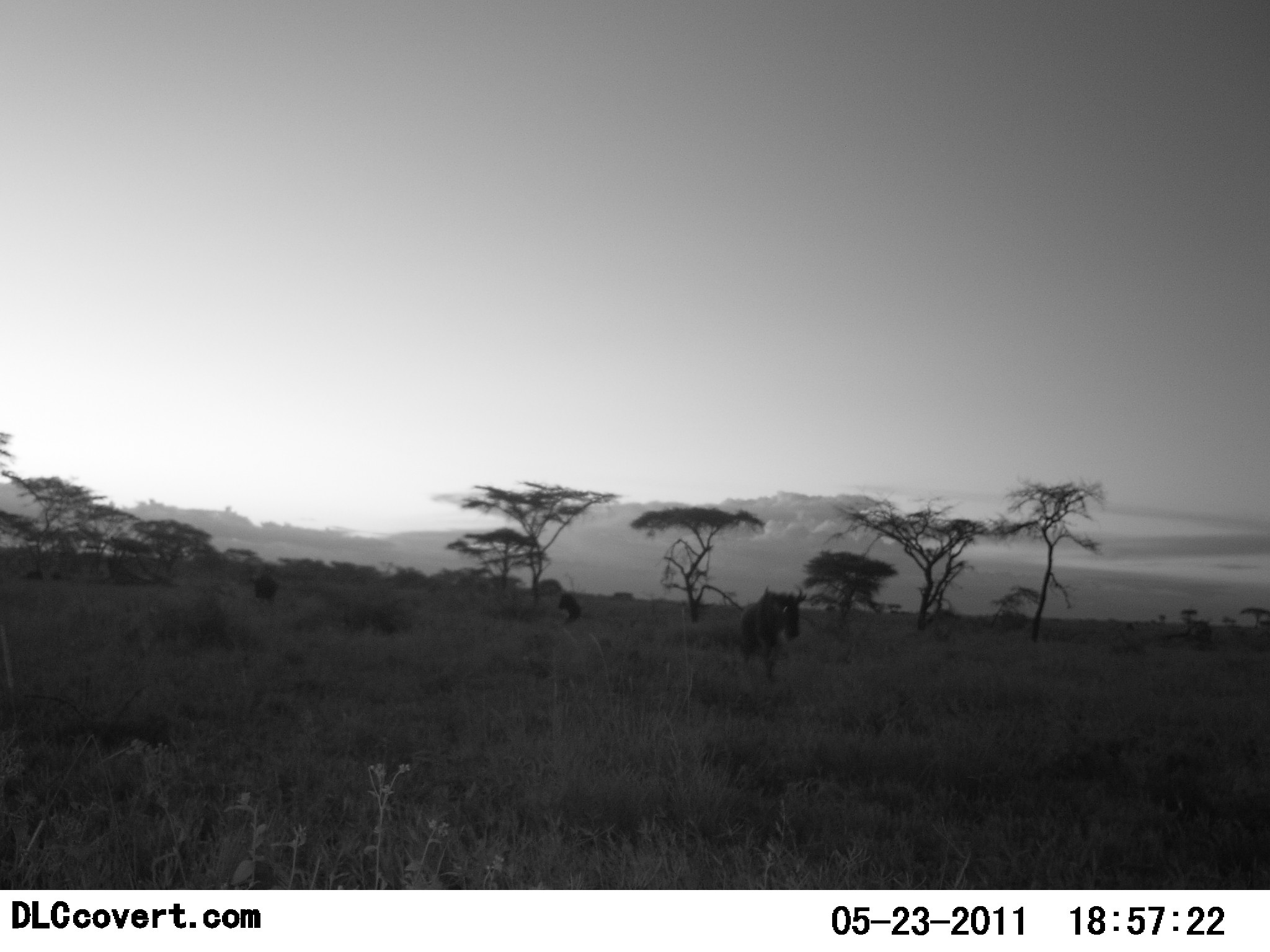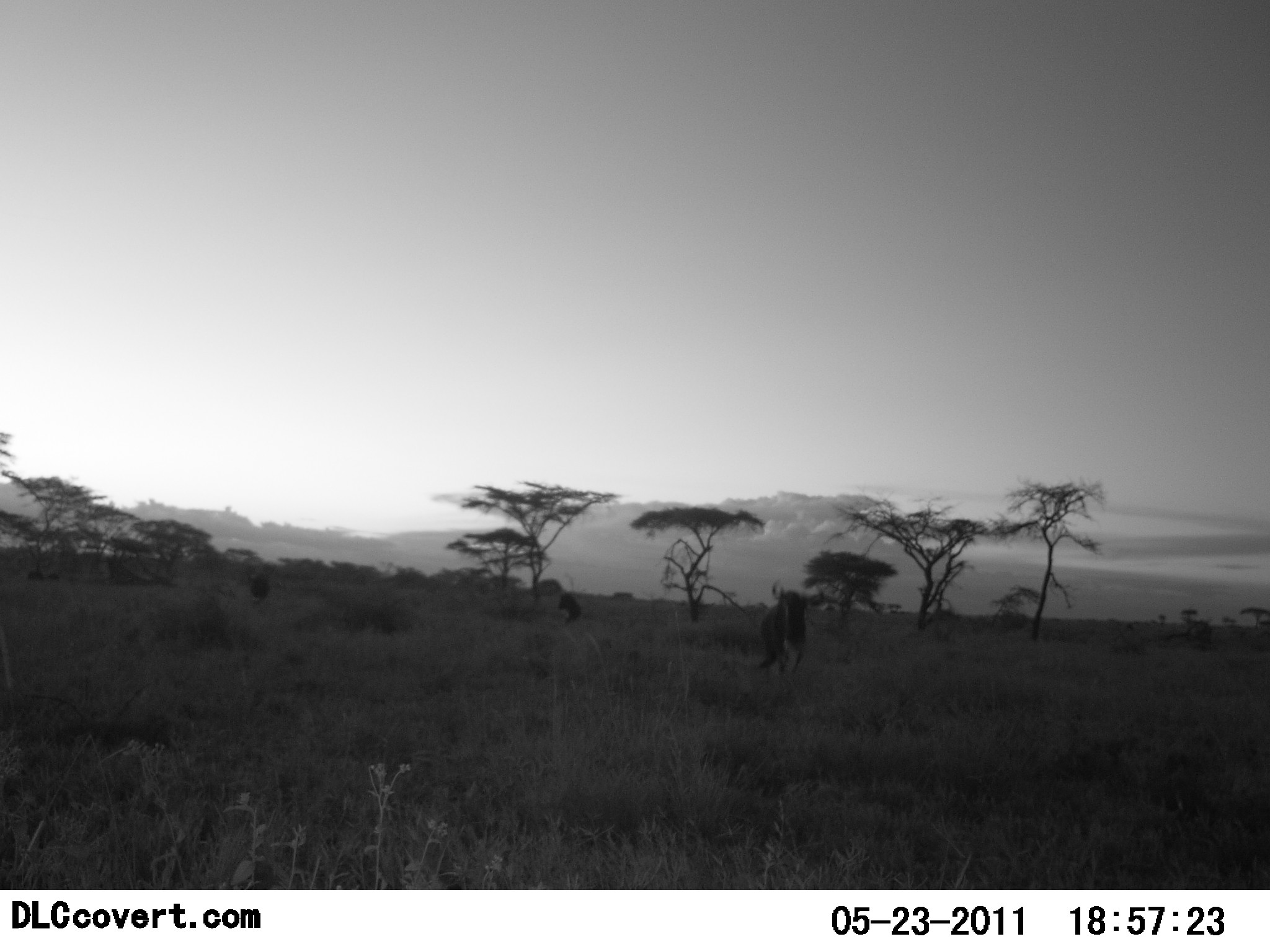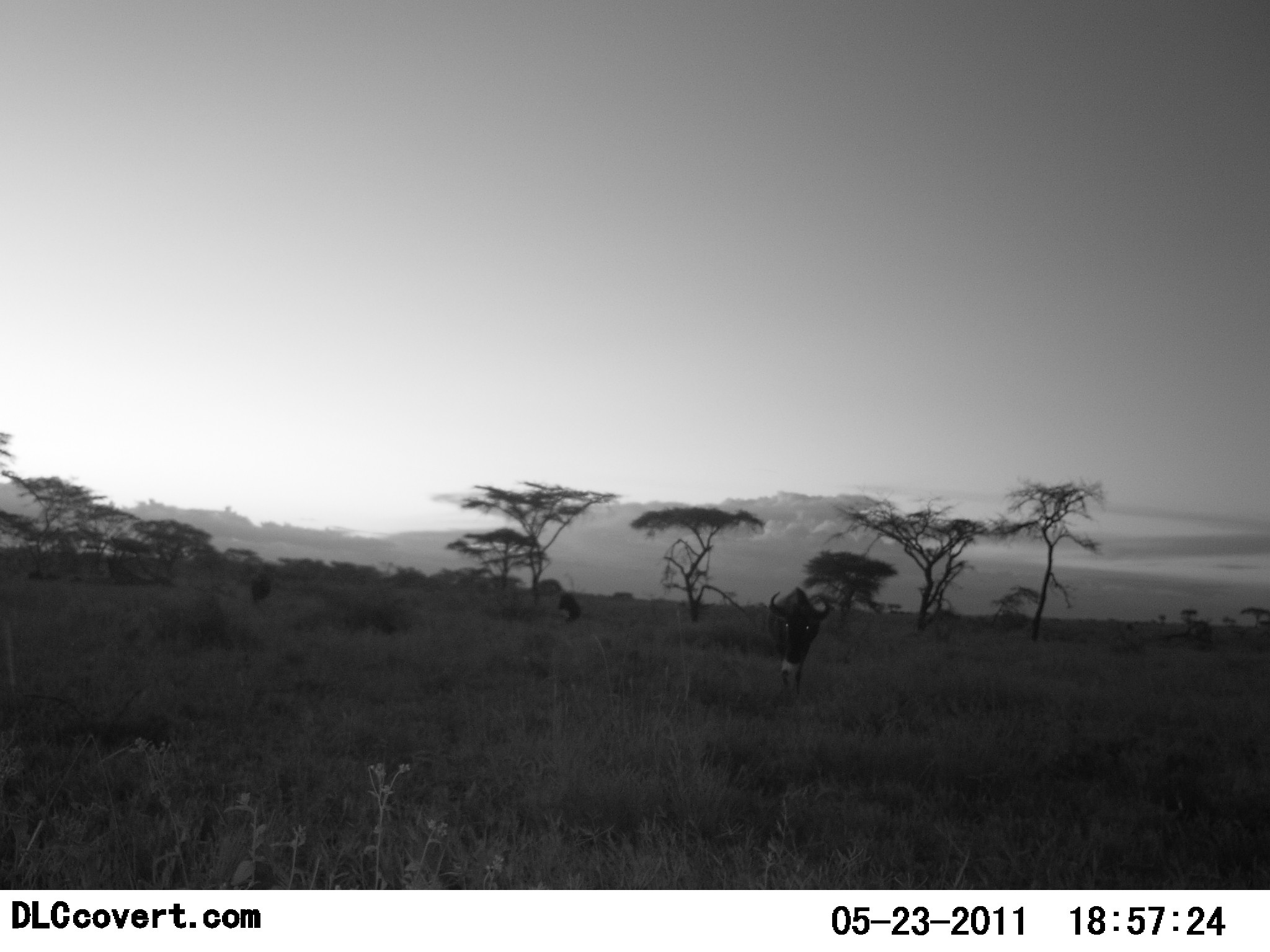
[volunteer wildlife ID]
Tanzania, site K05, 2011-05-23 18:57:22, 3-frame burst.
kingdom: Animalia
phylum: Chordata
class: Mammalia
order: Artiodactyla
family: Bovidae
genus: Connochaetes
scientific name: Connochaetes taurinus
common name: blue wildebeest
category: wildebeest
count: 3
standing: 38%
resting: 0%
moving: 92%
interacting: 0%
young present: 0%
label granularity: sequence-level